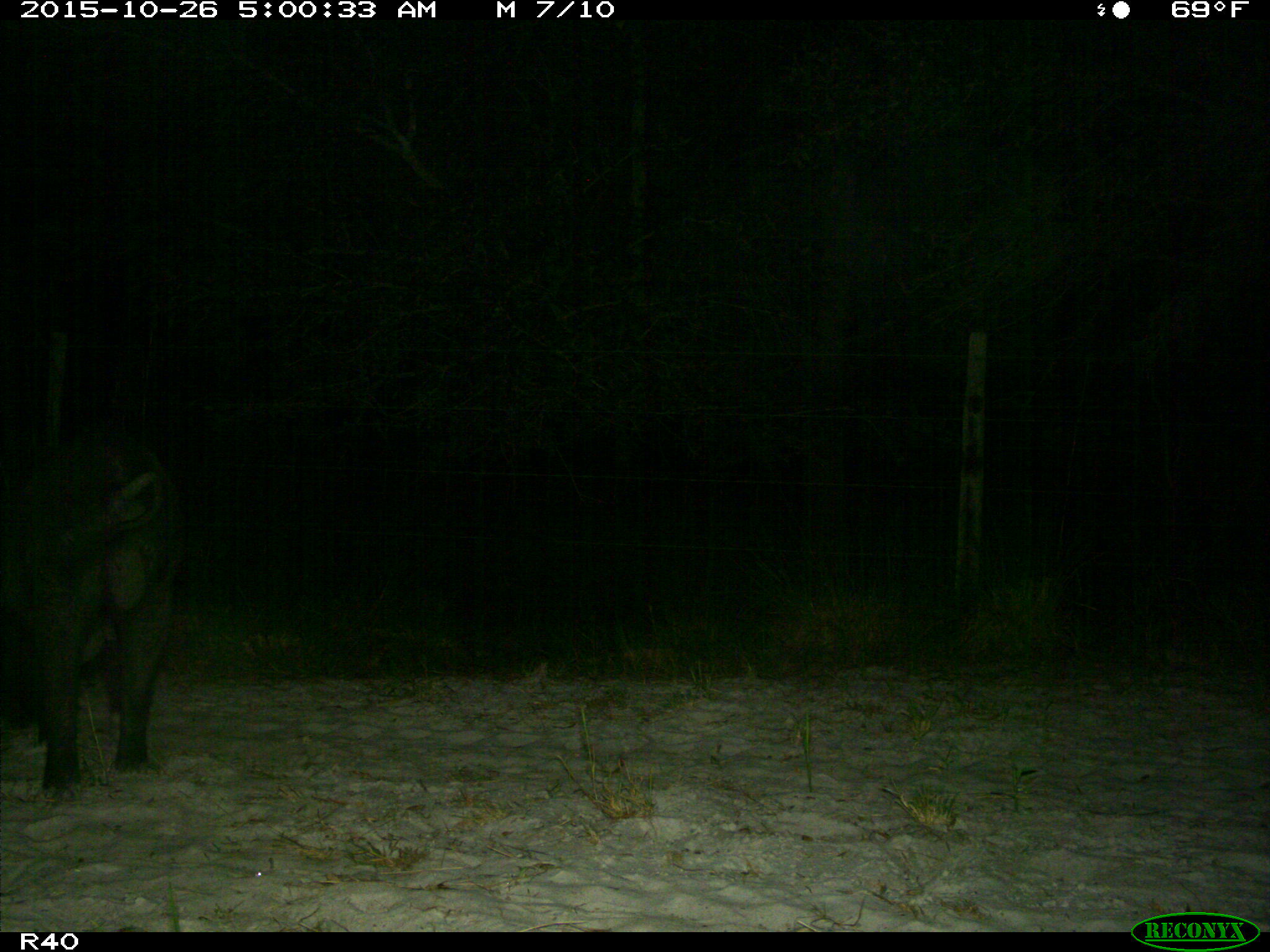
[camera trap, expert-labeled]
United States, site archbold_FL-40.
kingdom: Animalia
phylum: Chordata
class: Mammalia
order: Artiodactyla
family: Suidae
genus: Sus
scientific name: Sus scrofa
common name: wild boar